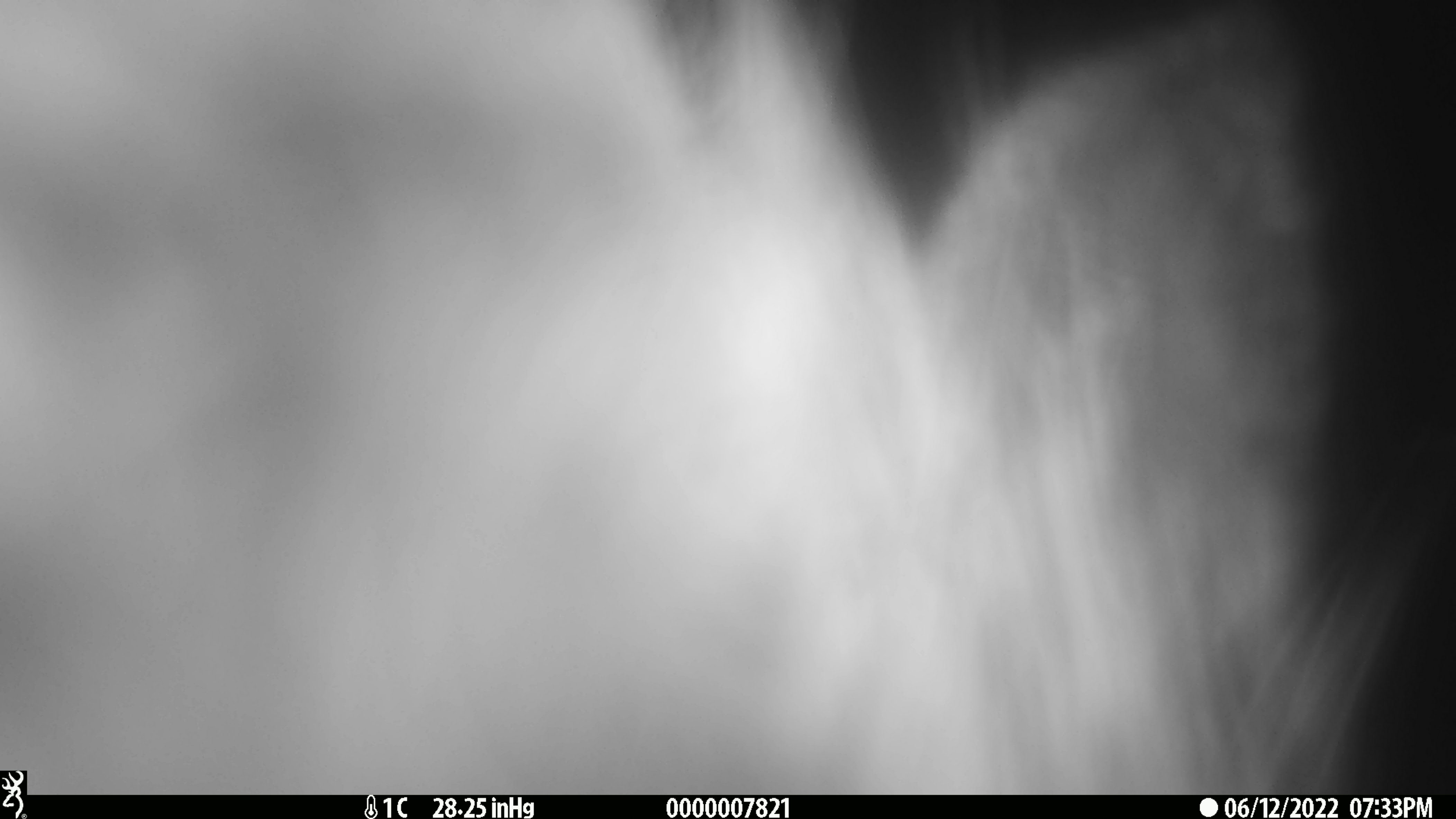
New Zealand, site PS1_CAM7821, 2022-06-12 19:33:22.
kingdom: Animalia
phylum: Chordata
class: Mammalia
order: Artiodactyla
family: Cervidae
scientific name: Cervidae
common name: deer